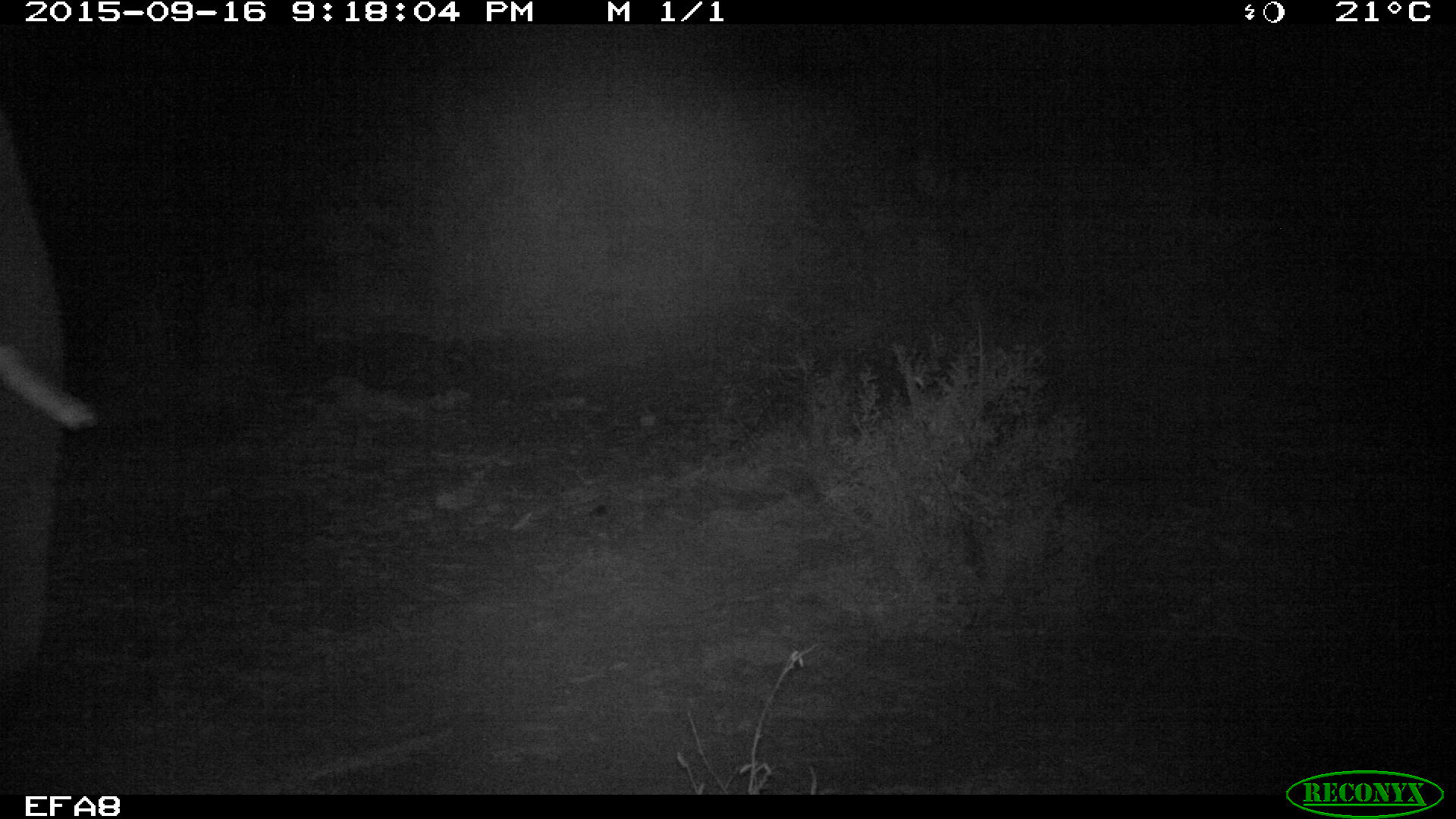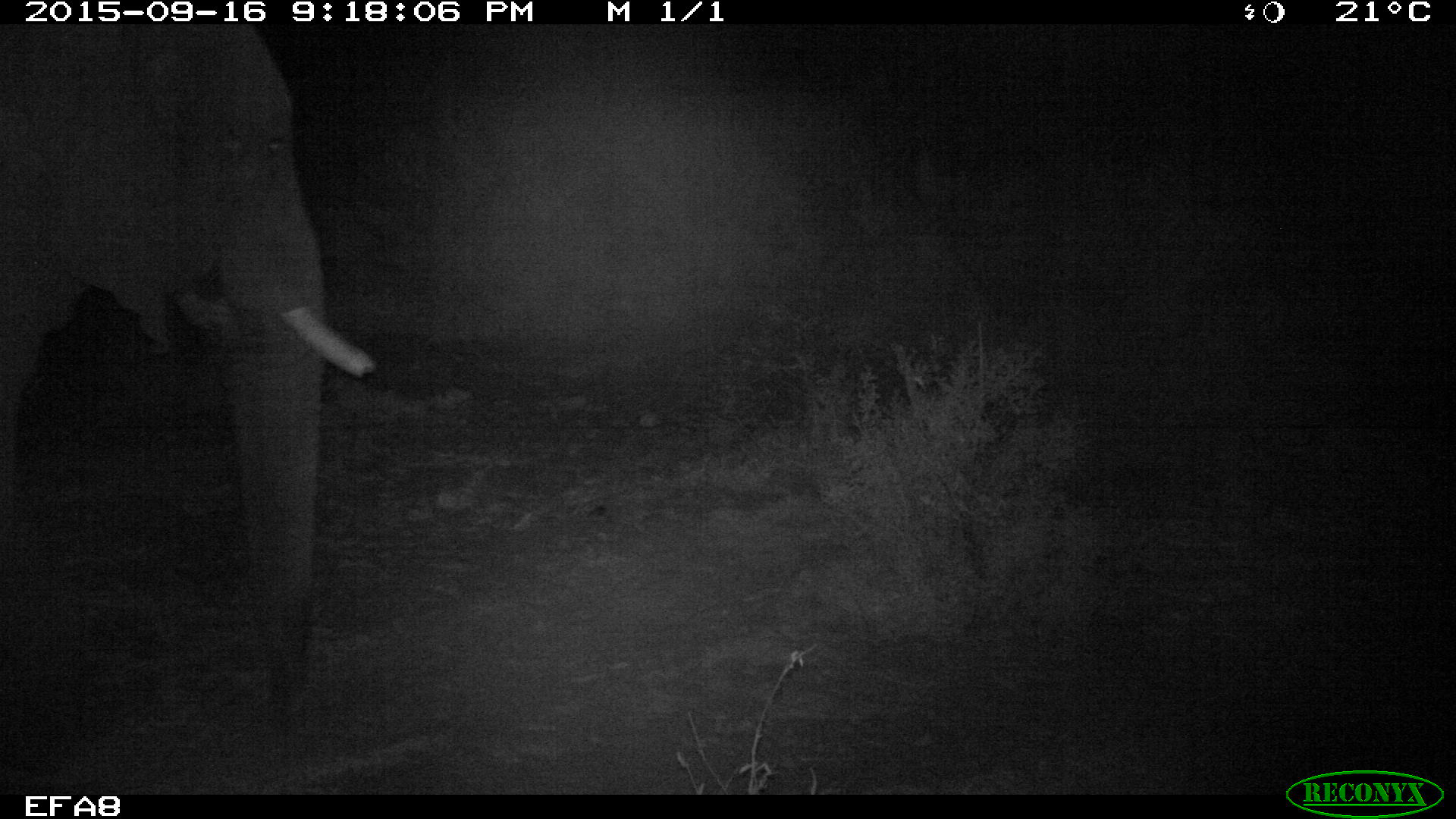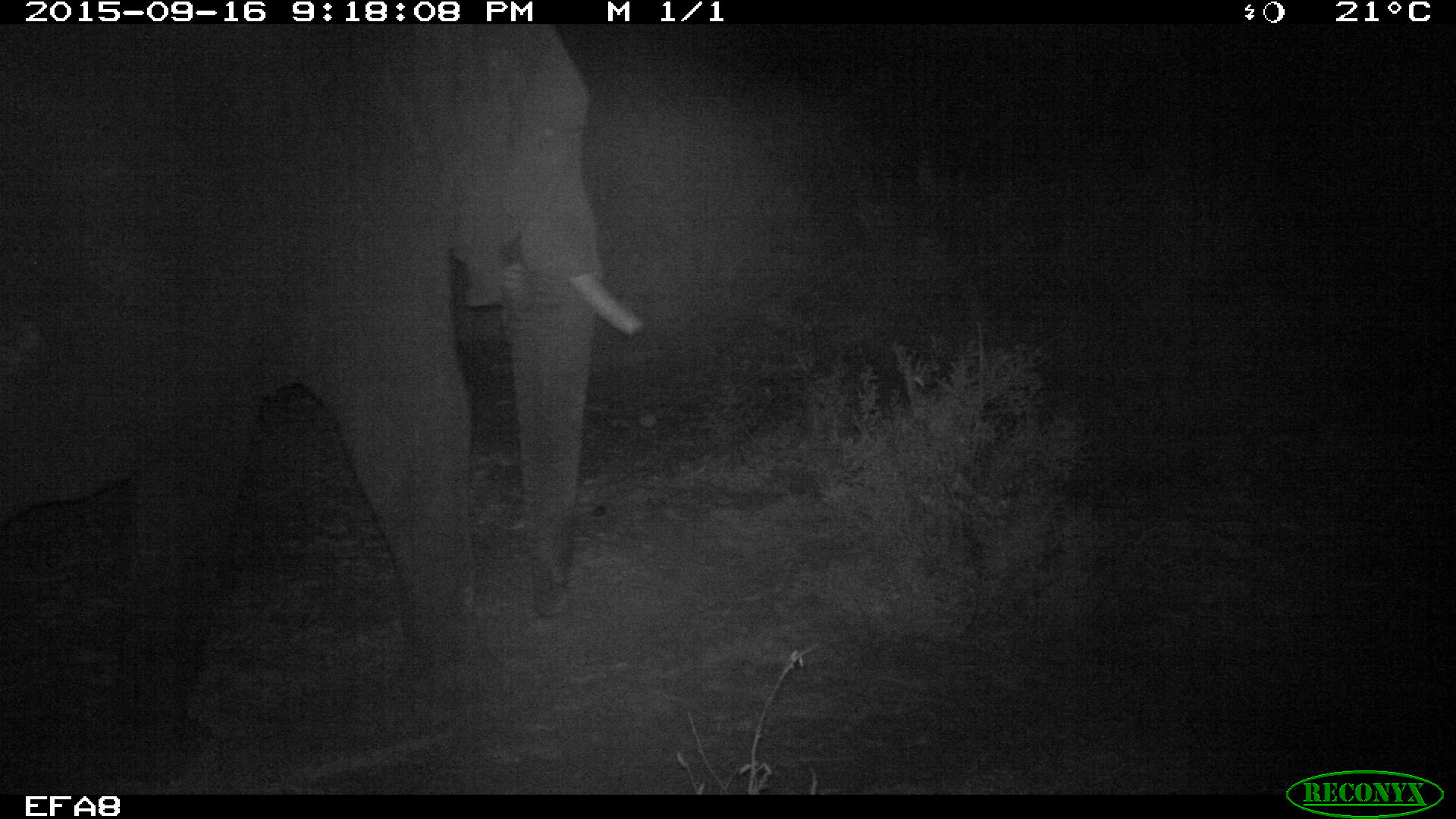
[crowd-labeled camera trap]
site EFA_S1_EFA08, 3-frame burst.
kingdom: Animalia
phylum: Chordata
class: Mammalia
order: Proboscidea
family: Elephantidae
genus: Loxodonta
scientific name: Loxodonta africana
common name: african bush elephant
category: elephant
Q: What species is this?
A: Elephant (african bush elephant) (Loxodonta africana).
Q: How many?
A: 1.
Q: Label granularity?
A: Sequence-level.